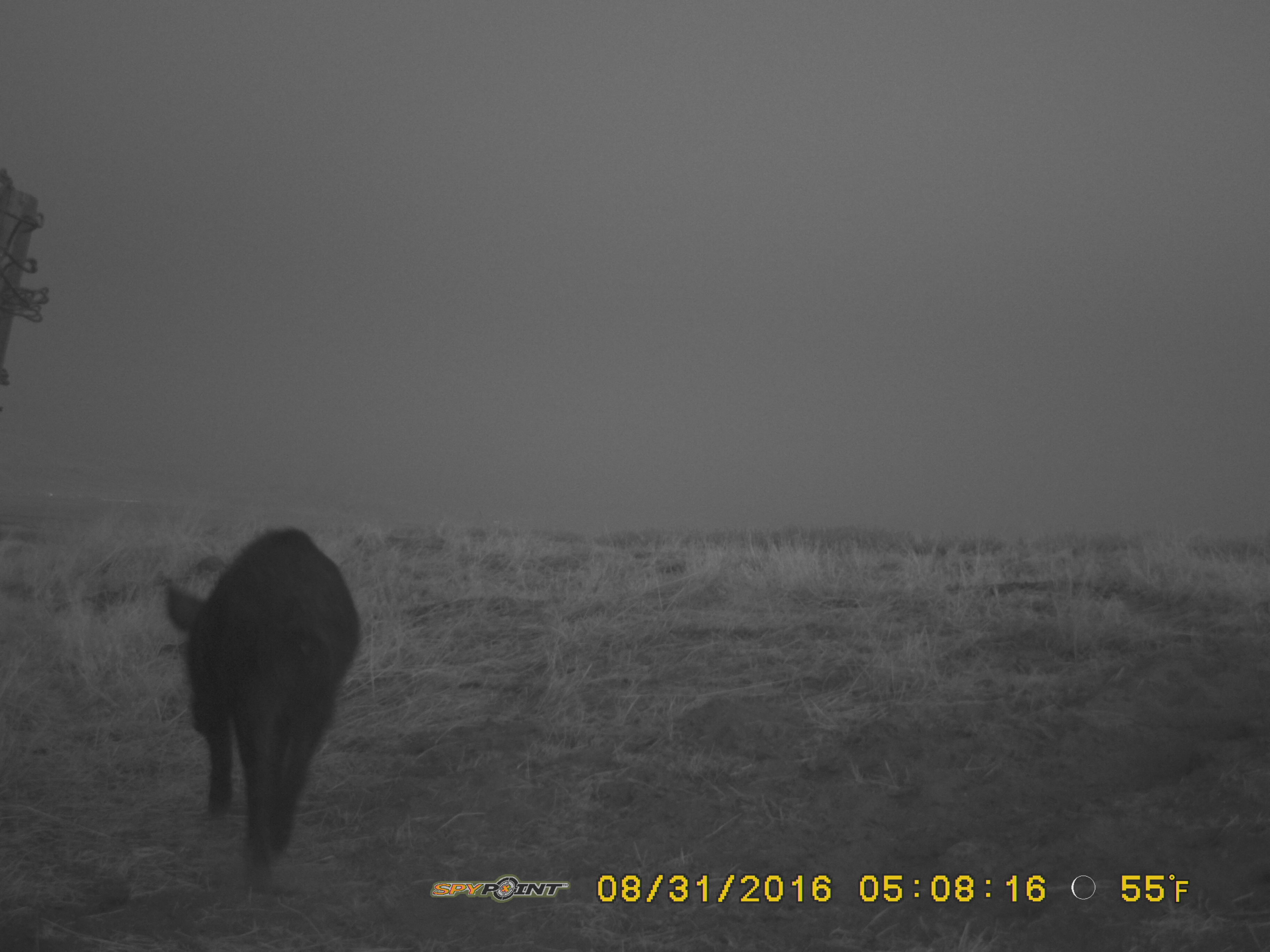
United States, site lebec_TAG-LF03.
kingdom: Animalia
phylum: Chordata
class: Mammalia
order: Artiodactyla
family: Suidae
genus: Sus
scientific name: Sus scrofa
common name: wild boar